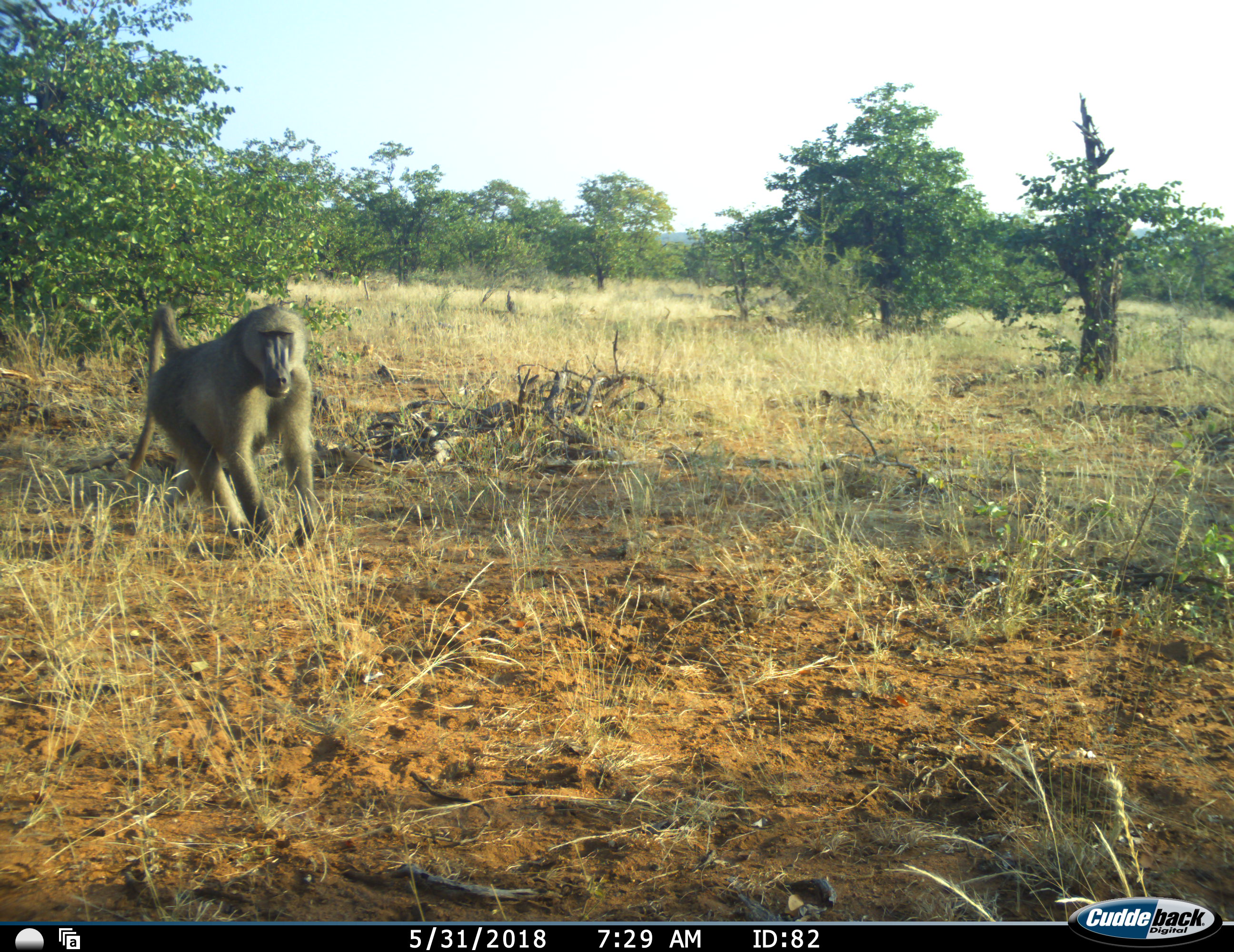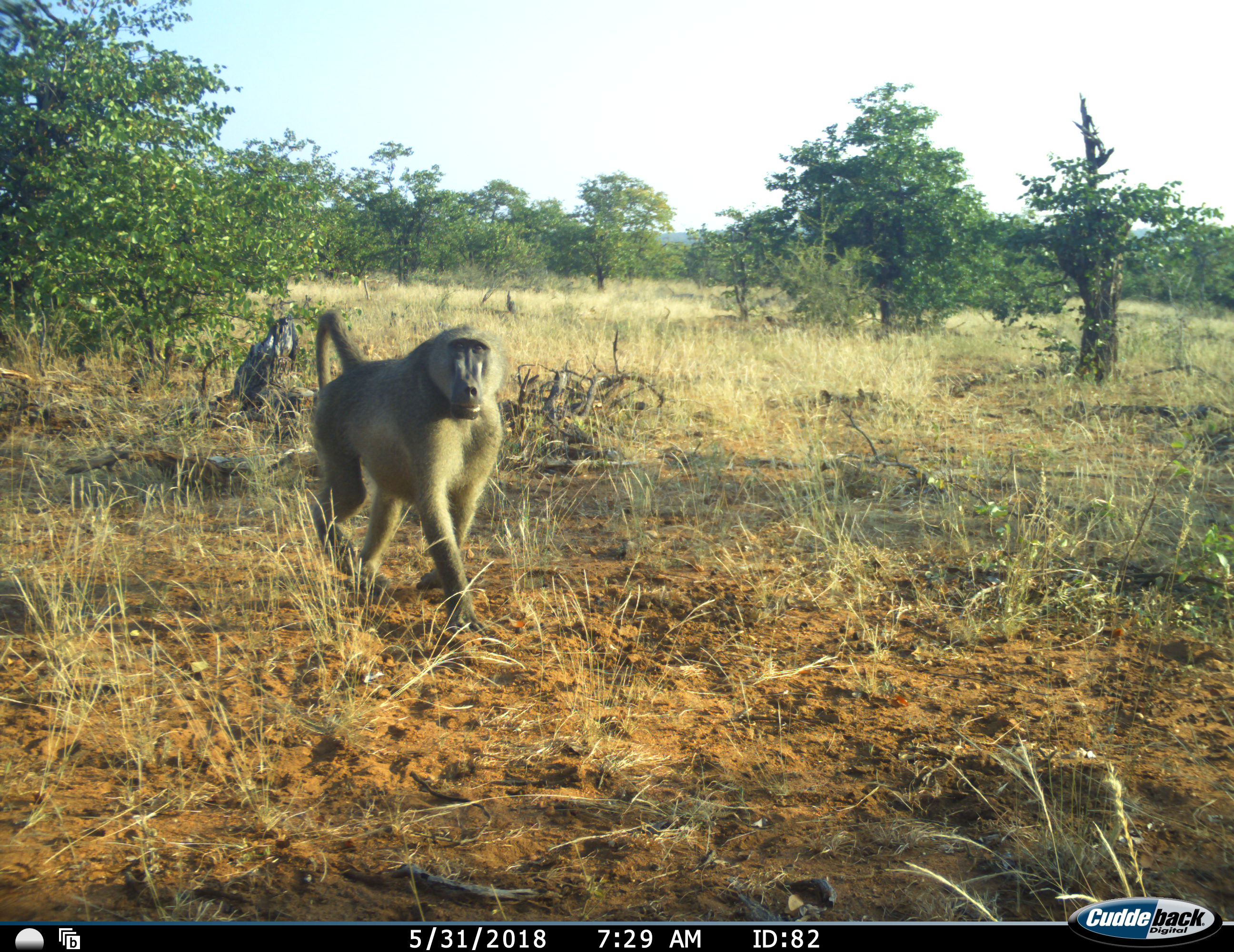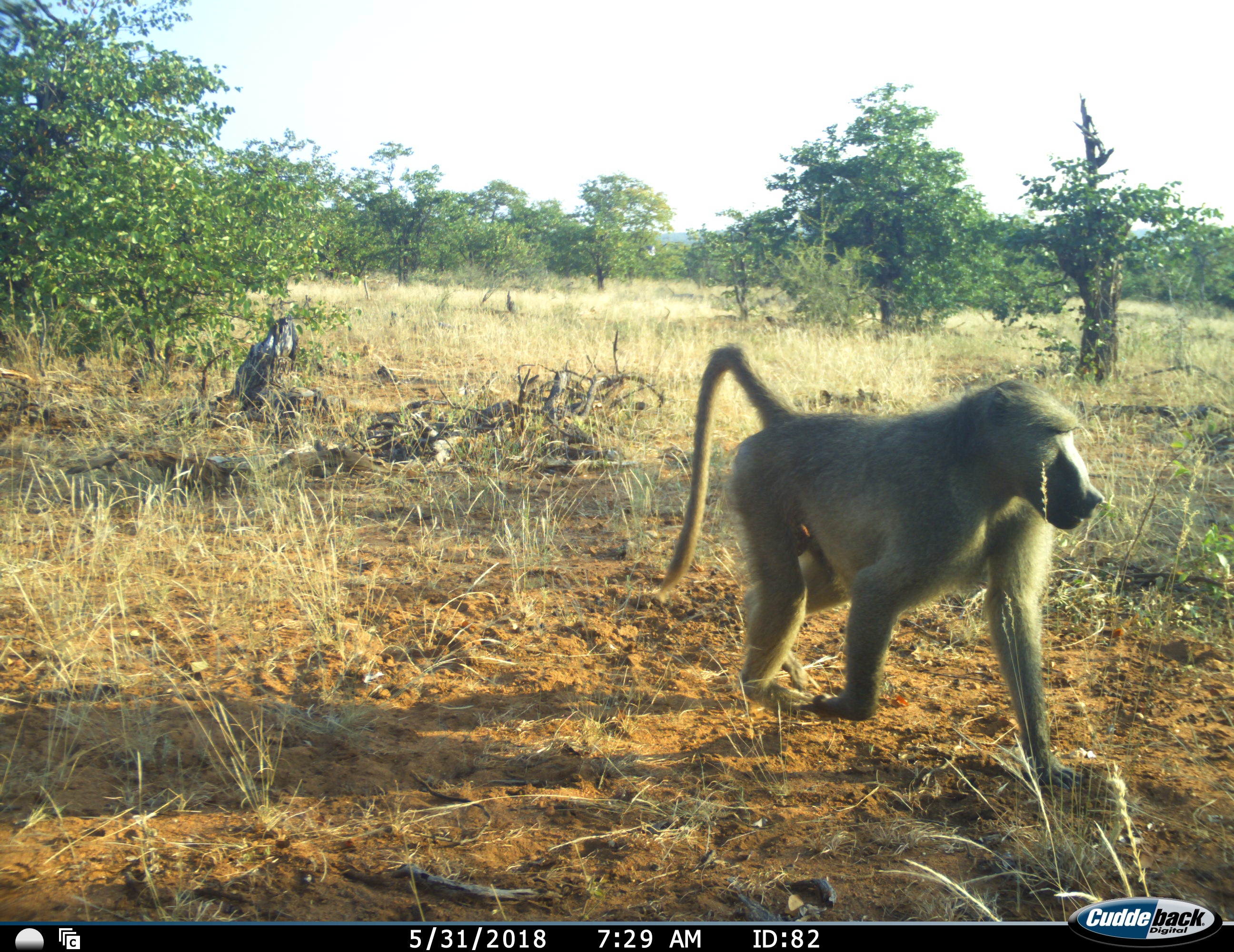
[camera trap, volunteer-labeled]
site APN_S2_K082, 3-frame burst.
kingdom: Animalia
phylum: Chordata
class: Mammalia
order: Primates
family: Cercopithecidae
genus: Papio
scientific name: Papio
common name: baboon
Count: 1.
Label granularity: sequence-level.